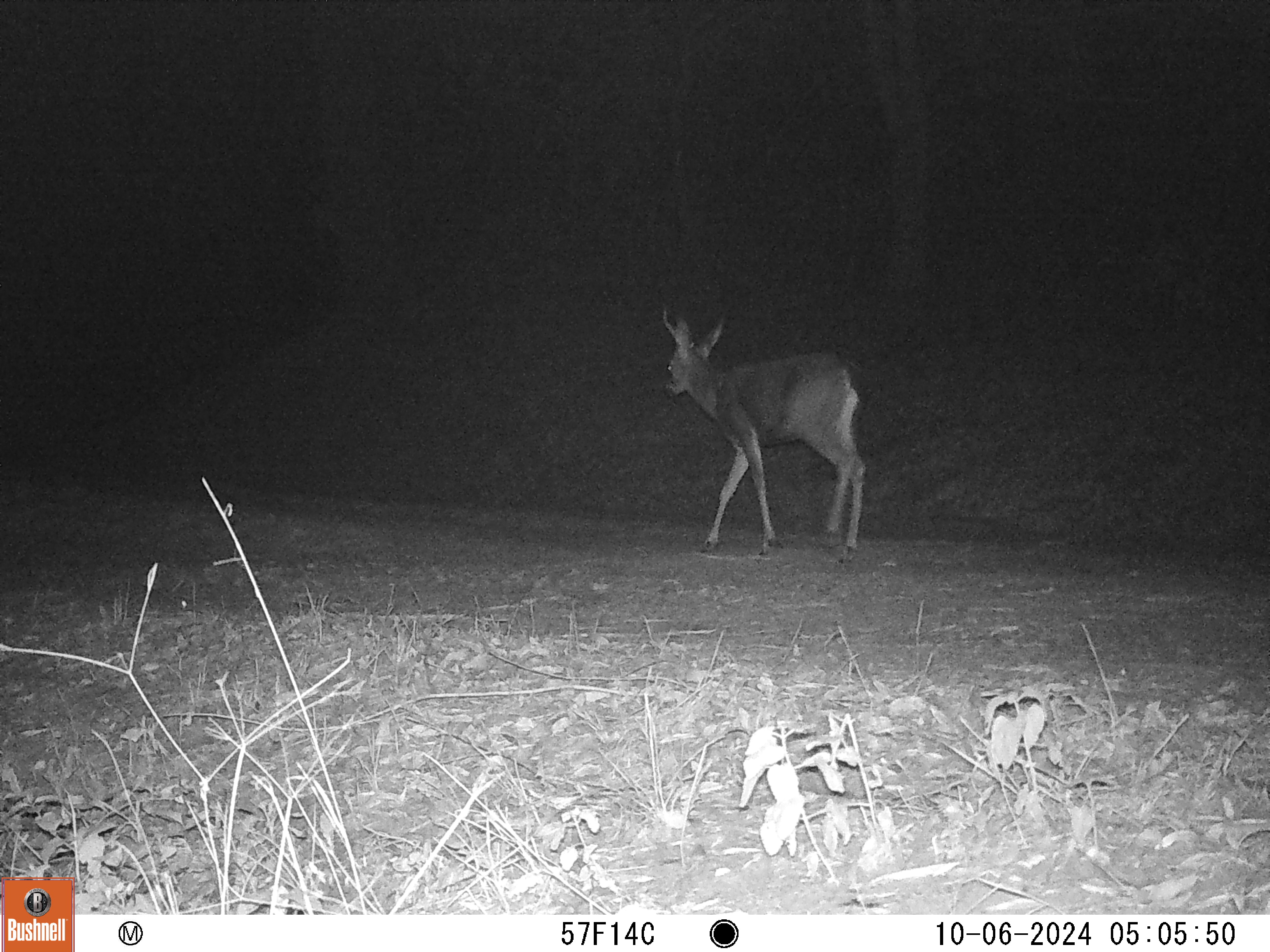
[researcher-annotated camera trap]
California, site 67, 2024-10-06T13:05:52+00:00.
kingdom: Animalia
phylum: Chordata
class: Mammalia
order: Artiodactyla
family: Cervidae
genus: Odocoileus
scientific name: Odocoileus hemionus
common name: mule deer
Mule deer (Odocoileus hemionus).